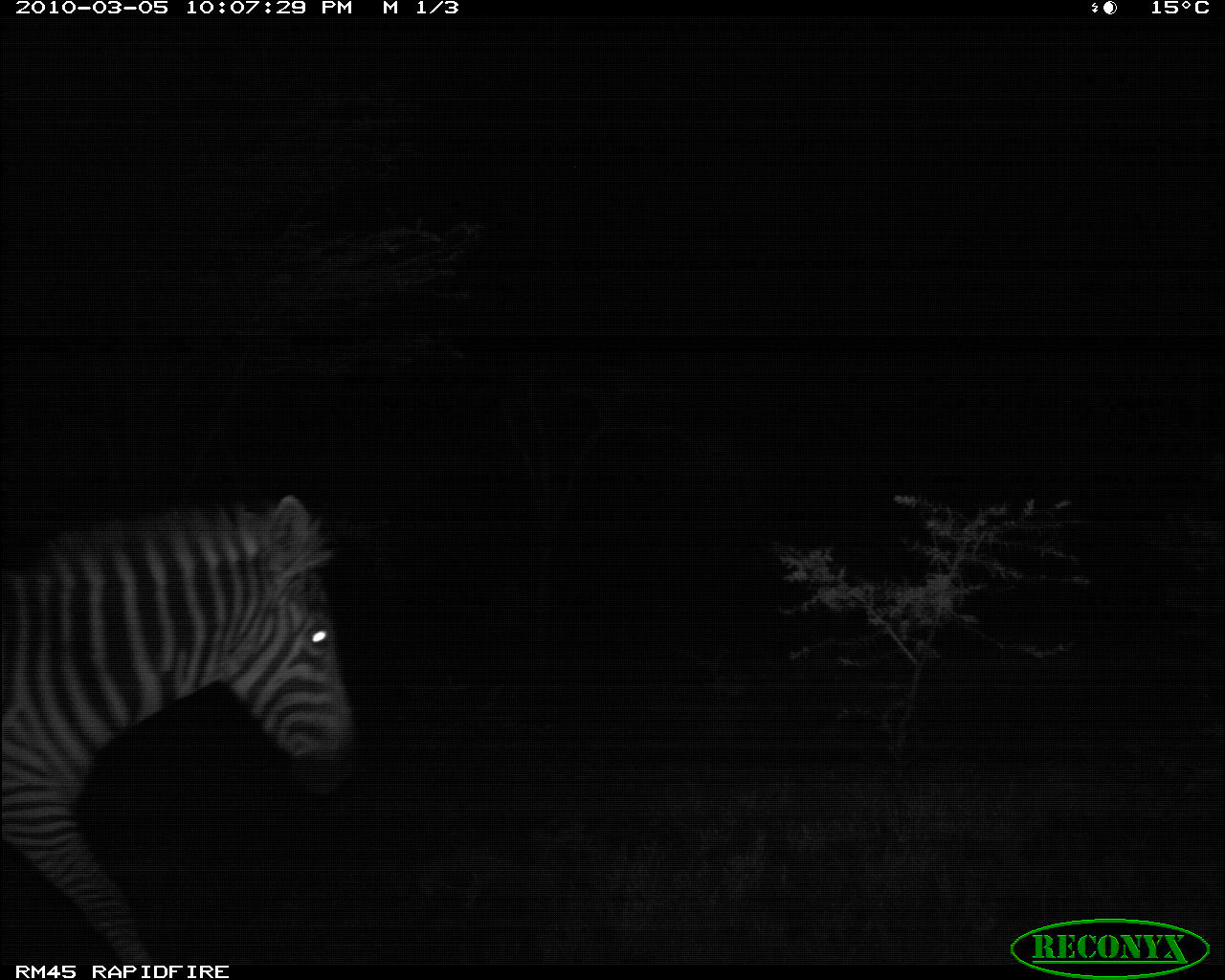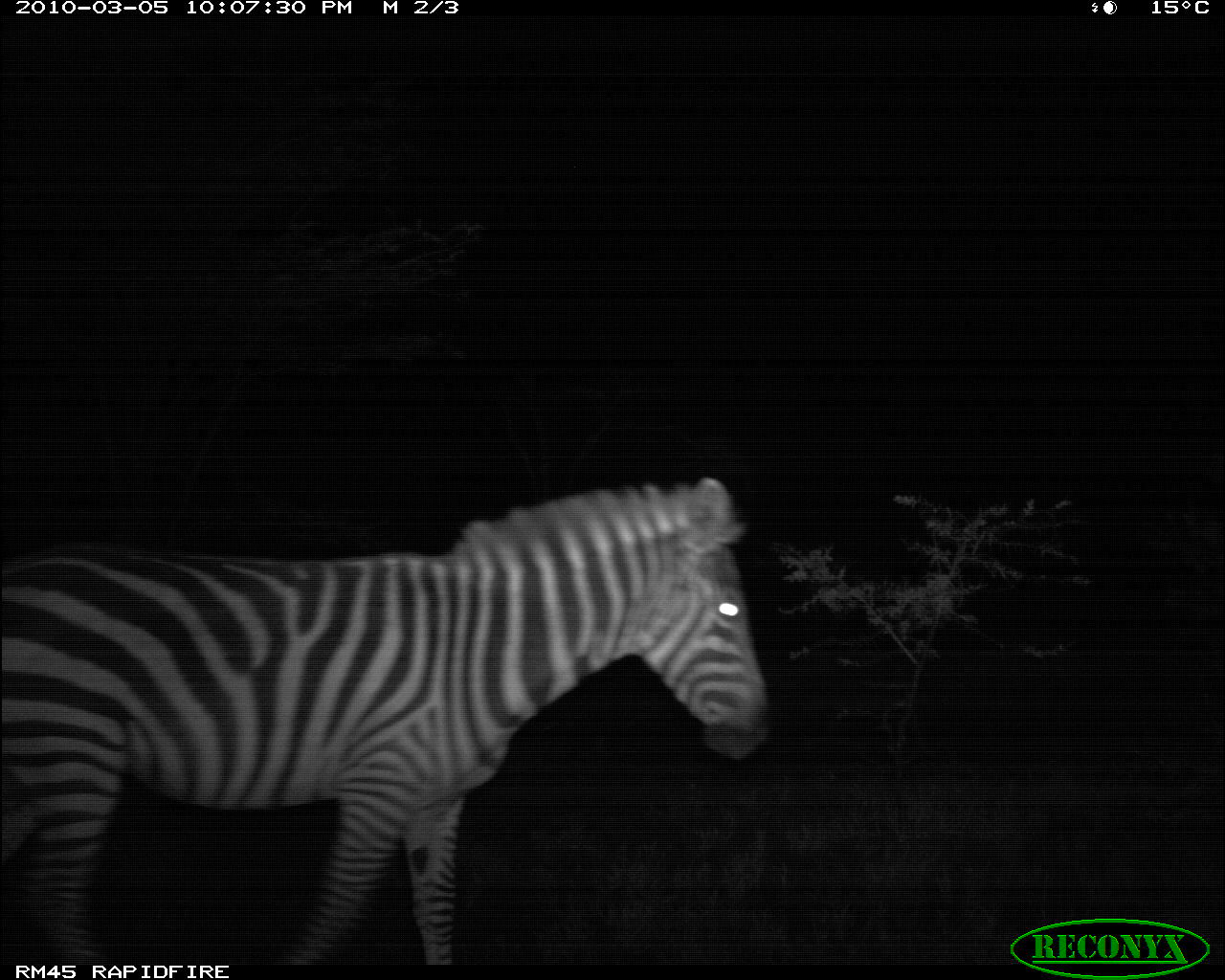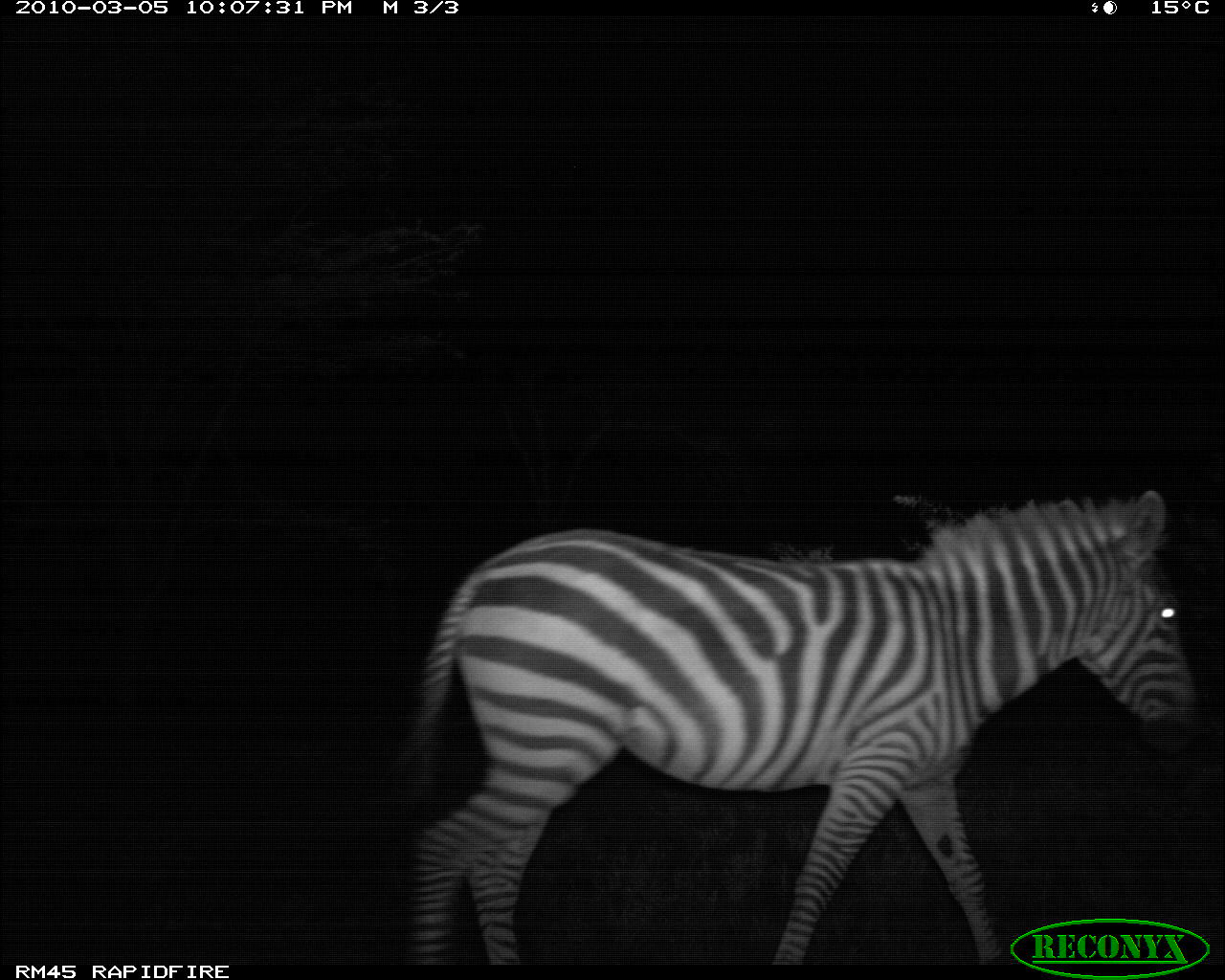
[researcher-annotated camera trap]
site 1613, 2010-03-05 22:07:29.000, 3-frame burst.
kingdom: Animalia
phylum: Chordata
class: Mammalia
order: Perissodactyla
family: Equidae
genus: Equus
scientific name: Equus quagga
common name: plains zebra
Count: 1.